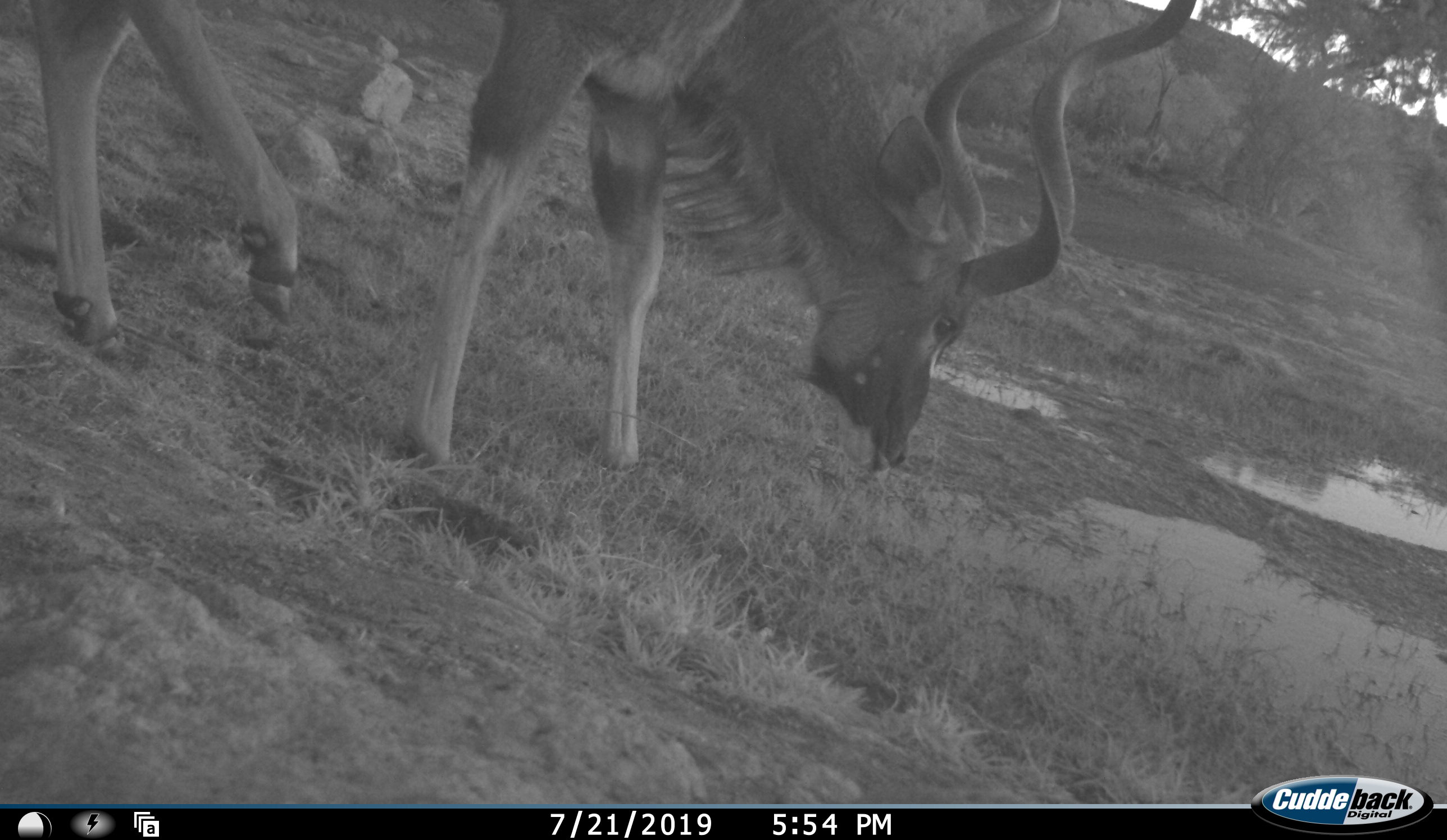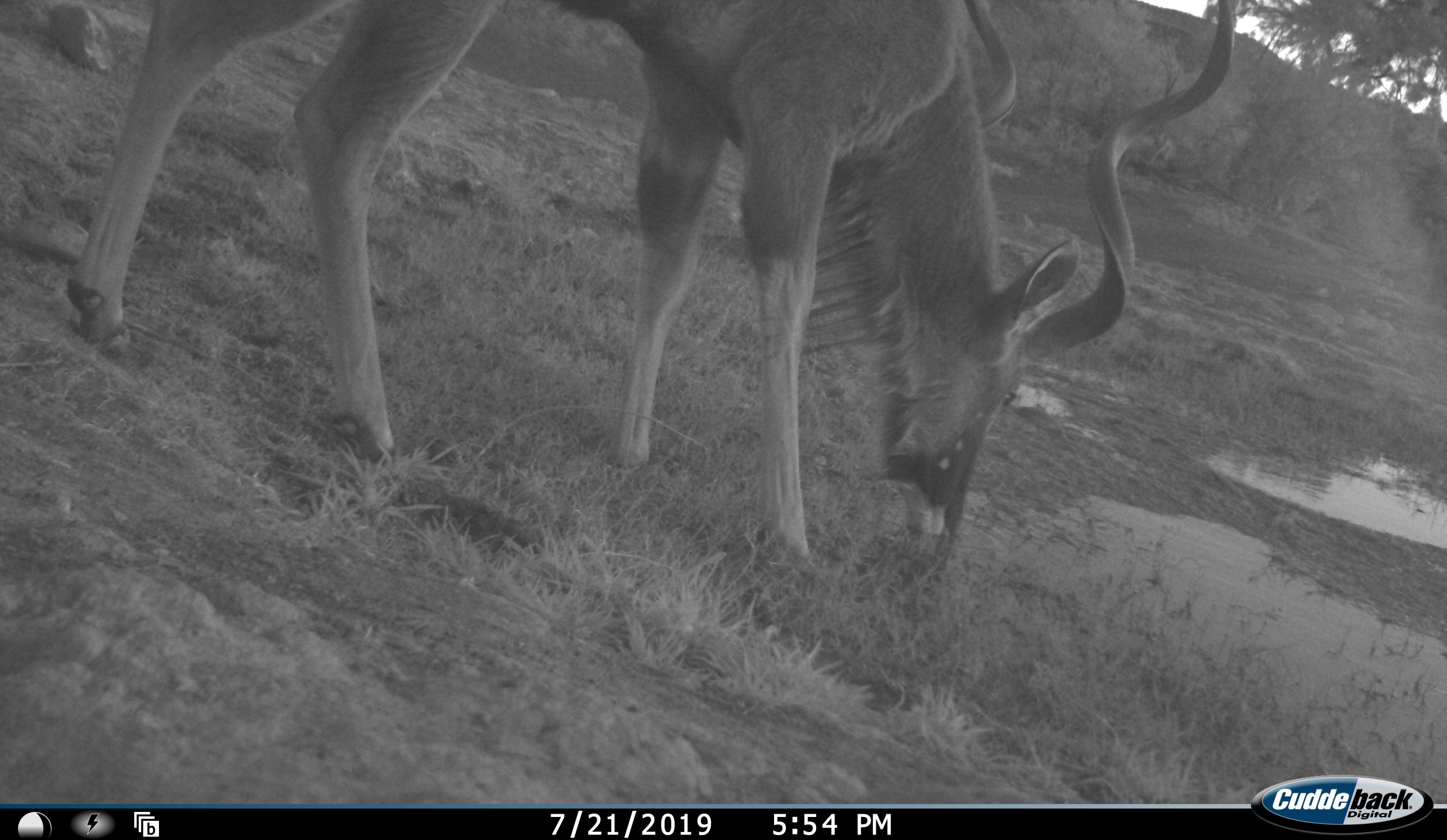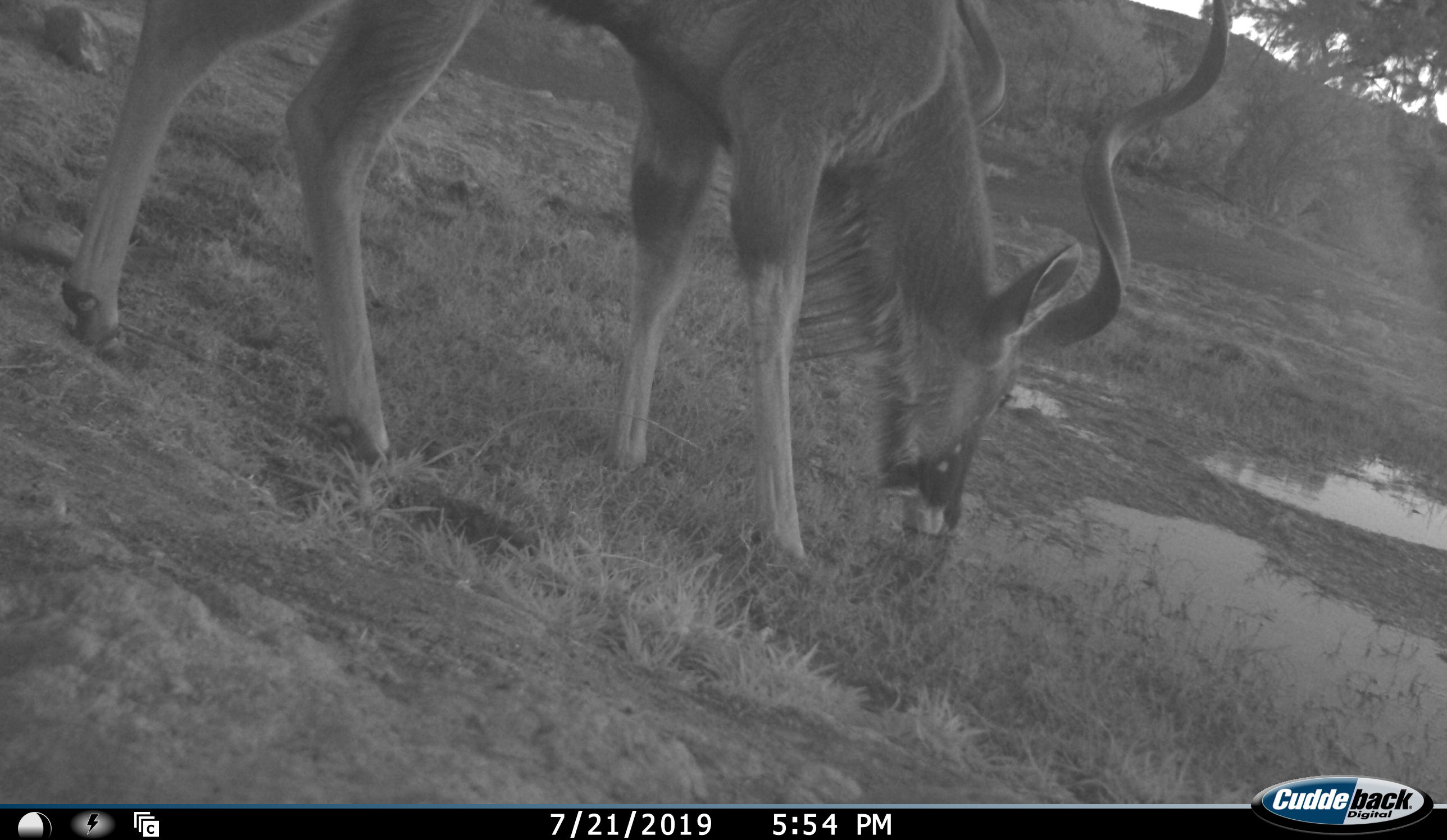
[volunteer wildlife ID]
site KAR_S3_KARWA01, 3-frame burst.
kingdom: Animalia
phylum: Chordata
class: Mammalia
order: Artiodactyla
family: Bovidae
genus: Tragelaphus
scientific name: Tragelaphus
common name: kudu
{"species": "kudu (Tragelaphus)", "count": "1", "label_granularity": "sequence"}